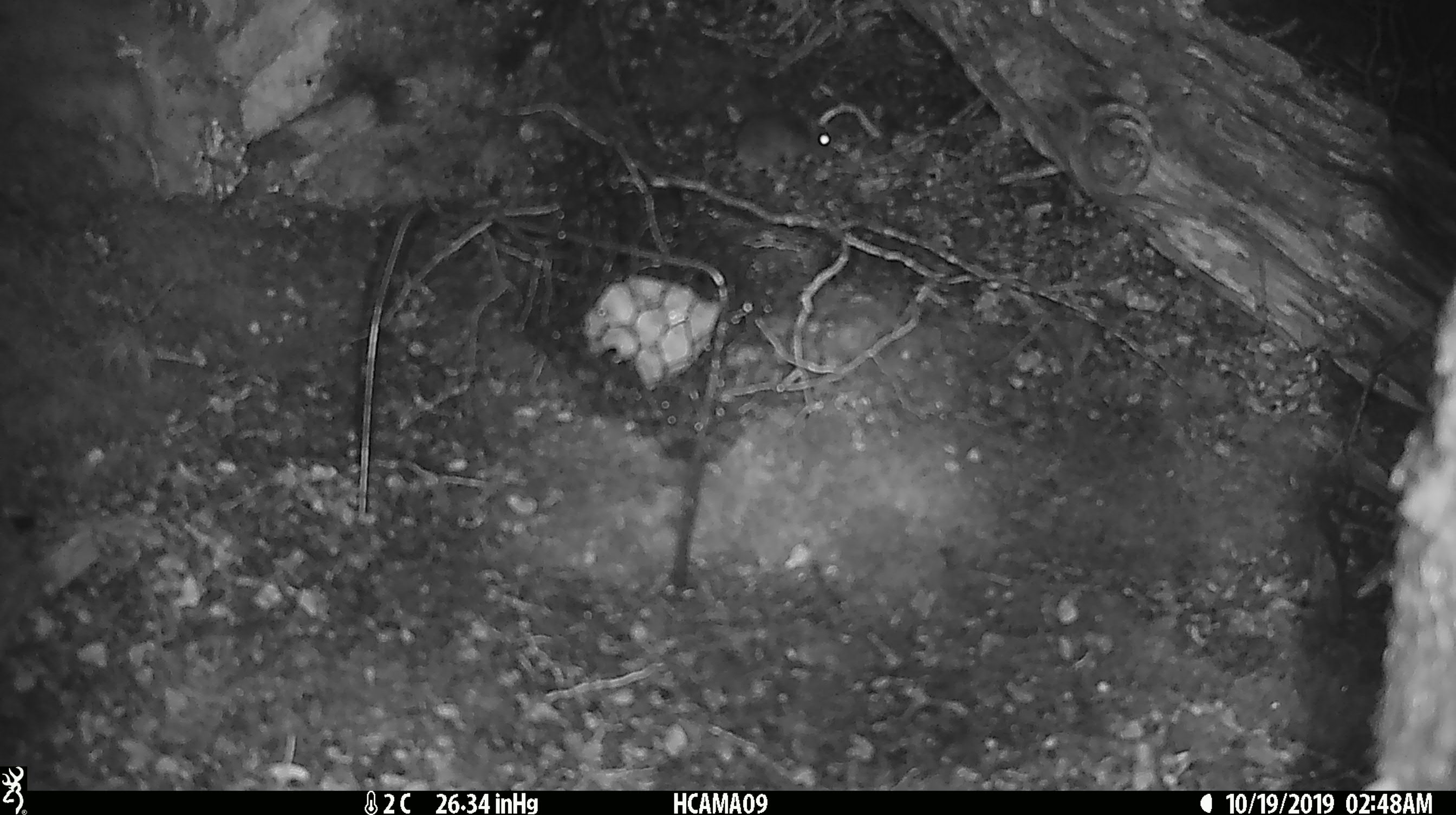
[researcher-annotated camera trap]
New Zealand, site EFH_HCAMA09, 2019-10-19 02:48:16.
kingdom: Animalia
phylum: Chordata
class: Mammalia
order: Rodentia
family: Muridae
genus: Mus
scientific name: Mus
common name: mouse